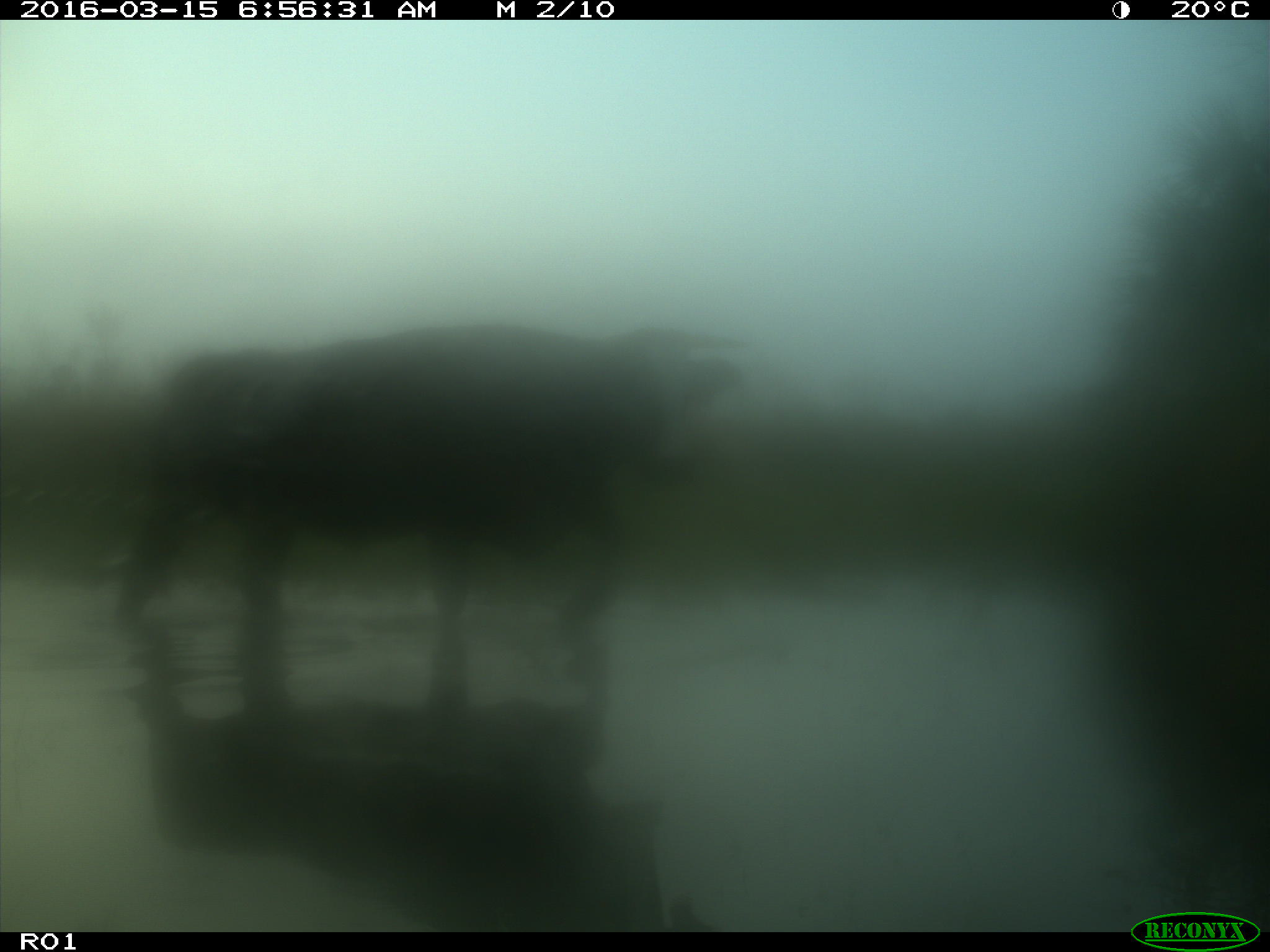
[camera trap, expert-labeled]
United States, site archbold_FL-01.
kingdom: Animalia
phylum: Chordata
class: Mammalia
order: Artiodactyla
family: Bovidae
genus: Bos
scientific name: Bos taurus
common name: domestic cow